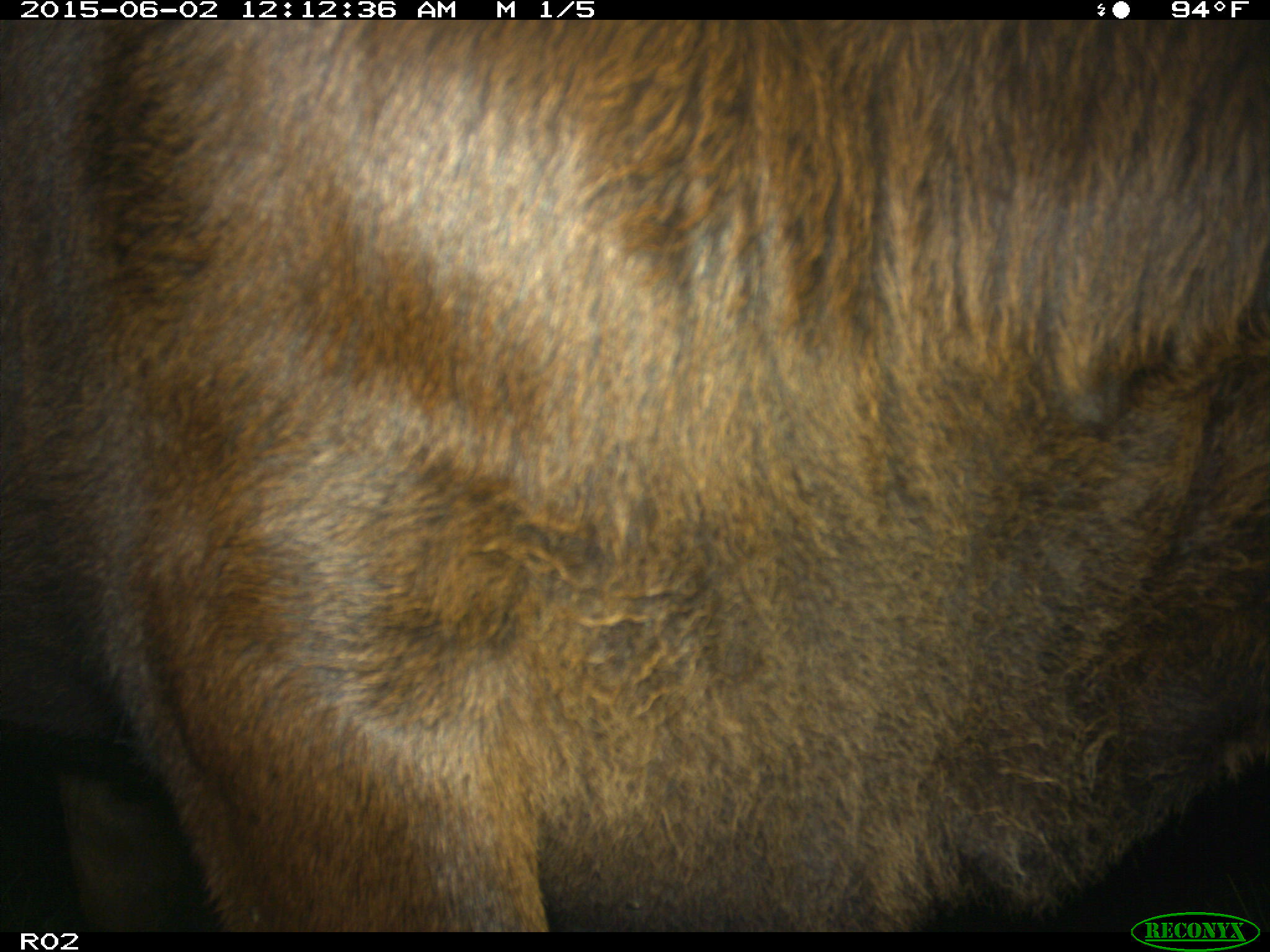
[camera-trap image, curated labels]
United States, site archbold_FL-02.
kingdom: Animalia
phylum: Chordata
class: Mammalia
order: Artiodactyla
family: Bovidae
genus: Bos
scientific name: Bos taurus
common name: domestic cow